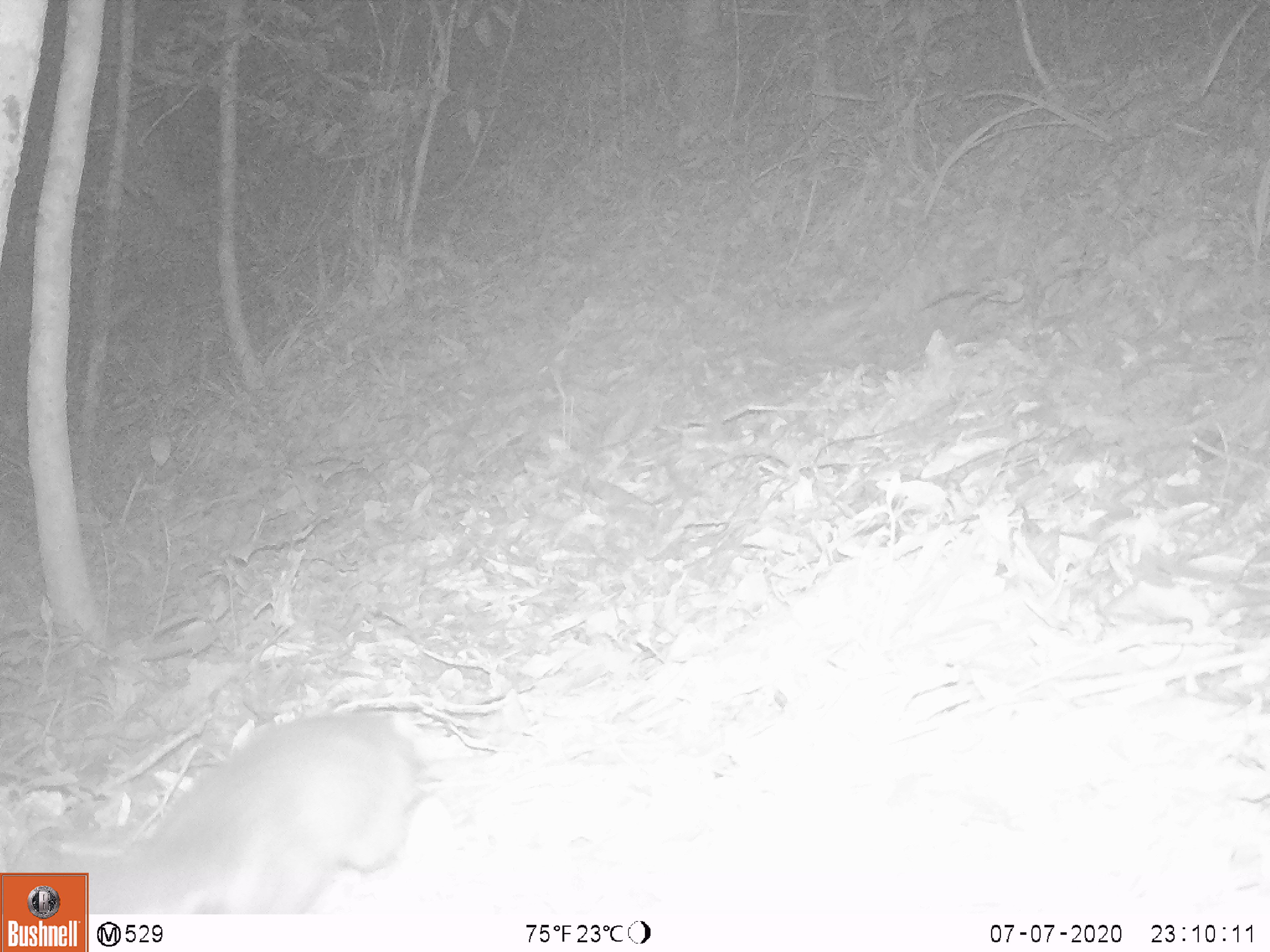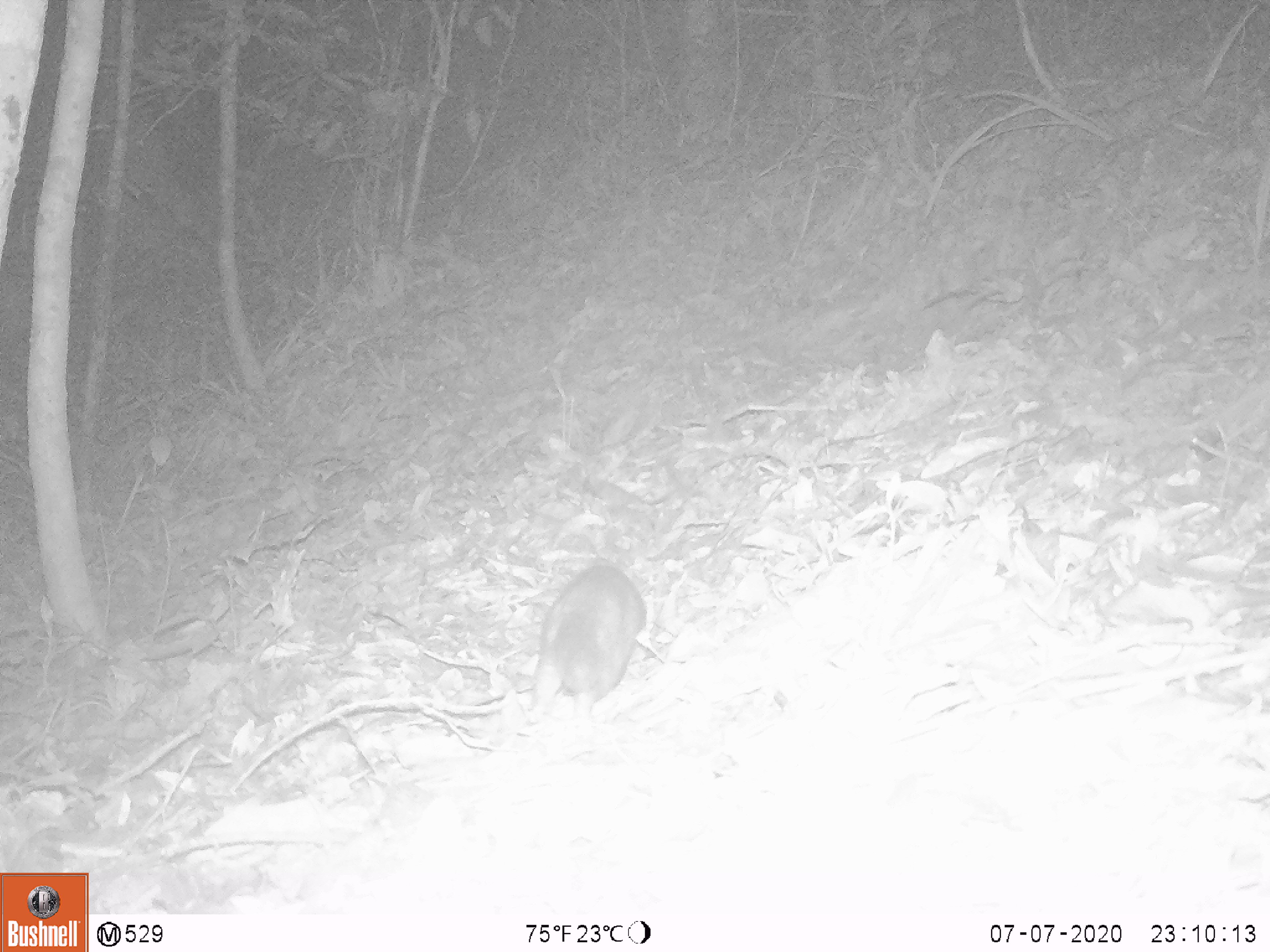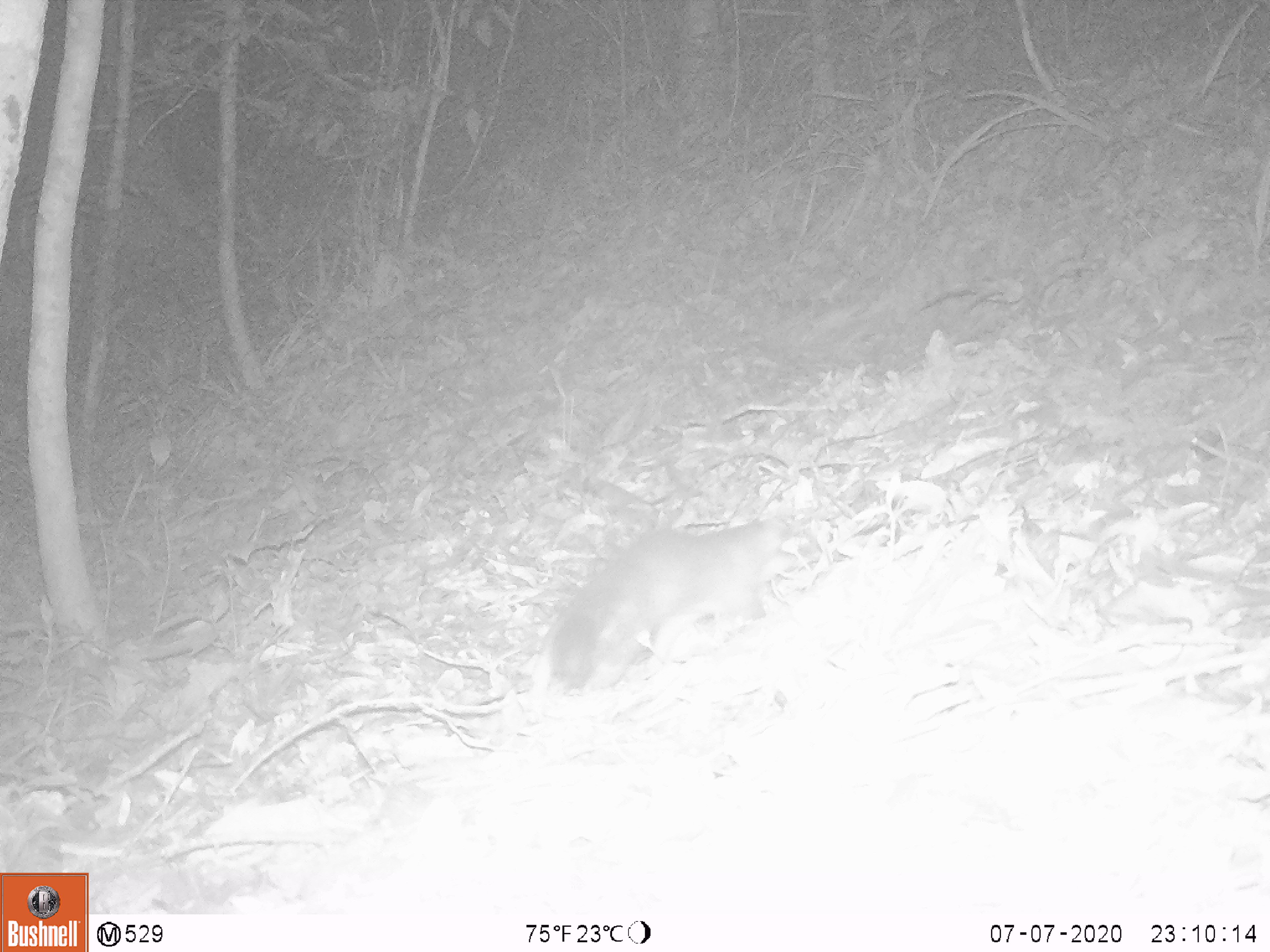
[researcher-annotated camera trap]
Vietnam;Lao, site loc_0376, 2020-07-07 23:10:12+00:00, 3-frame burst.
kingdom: Animalia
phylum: Chordata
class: Mammalia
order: Carnivora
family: Mustelidae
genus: Melogale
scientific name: Melogale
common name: ferret badger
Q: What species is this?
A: Ferret badger (Melogale).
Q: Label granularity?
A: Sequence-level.